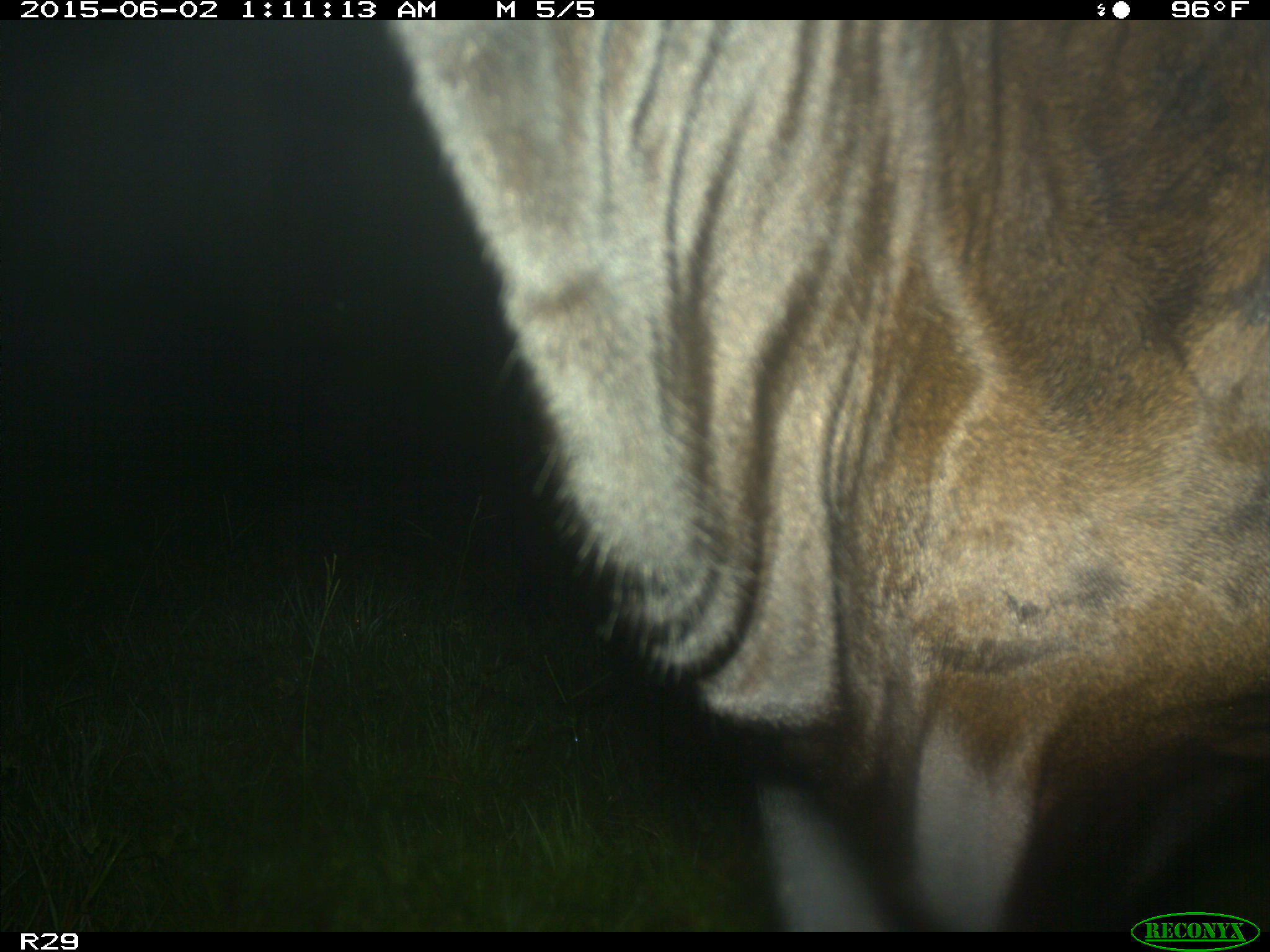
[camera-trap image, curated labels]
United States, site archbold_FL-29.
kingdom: Animalia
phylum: Chordata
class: Mammalia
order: Artiodactyla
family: Bovidae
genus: Bos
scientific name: Bos taurus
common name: domestic cow